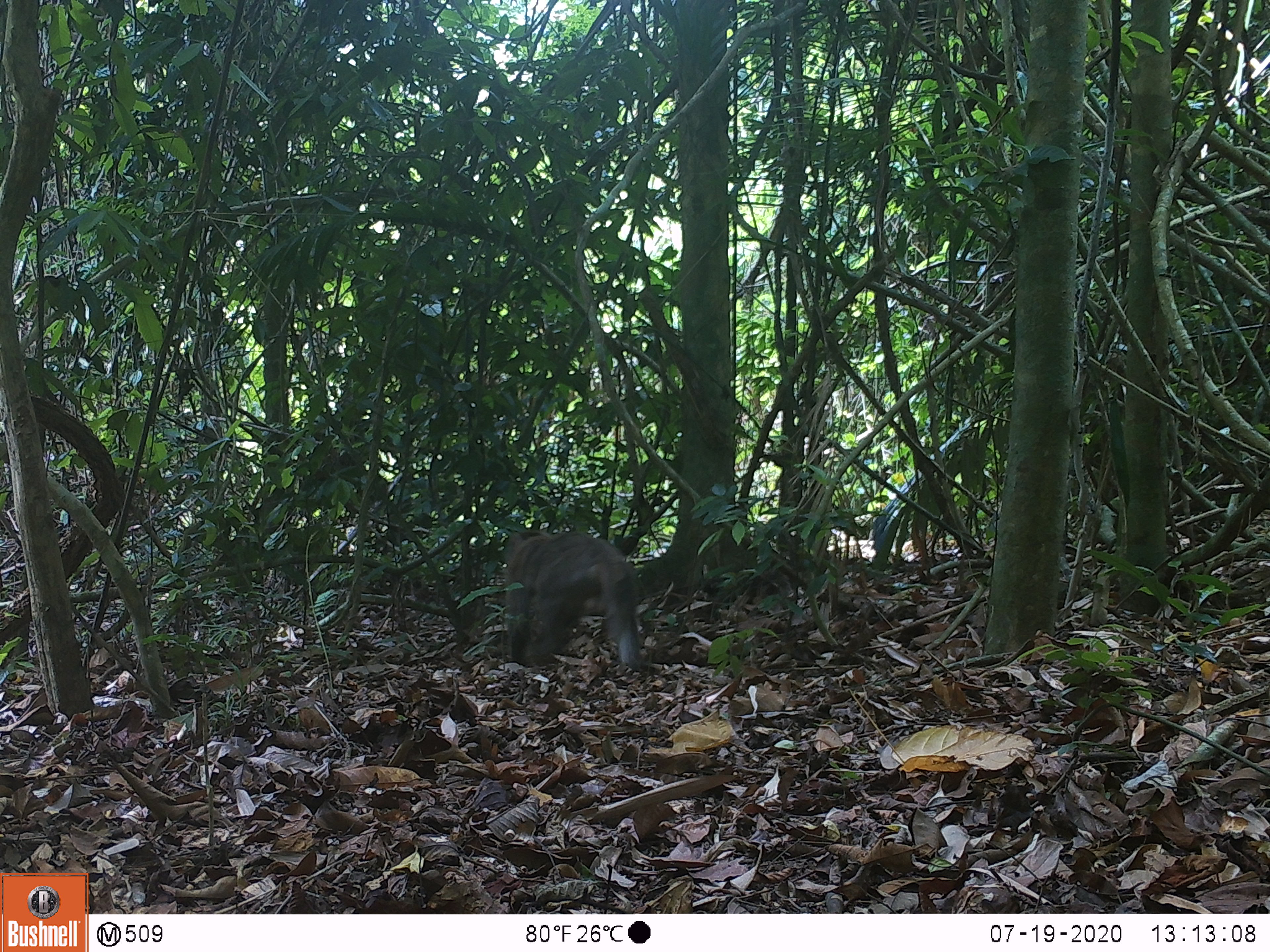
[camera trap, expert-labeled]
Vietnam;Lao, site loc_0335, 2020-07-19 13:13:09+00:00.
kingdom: Animalia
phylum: Chordata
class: Mammalia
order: Primates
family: Cercopithecidae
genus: Macaca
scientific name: Macaca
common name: macaques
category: assam or rhesus macaque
Assam or rhesus macaque (macaques) (Macaca). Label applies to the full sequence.